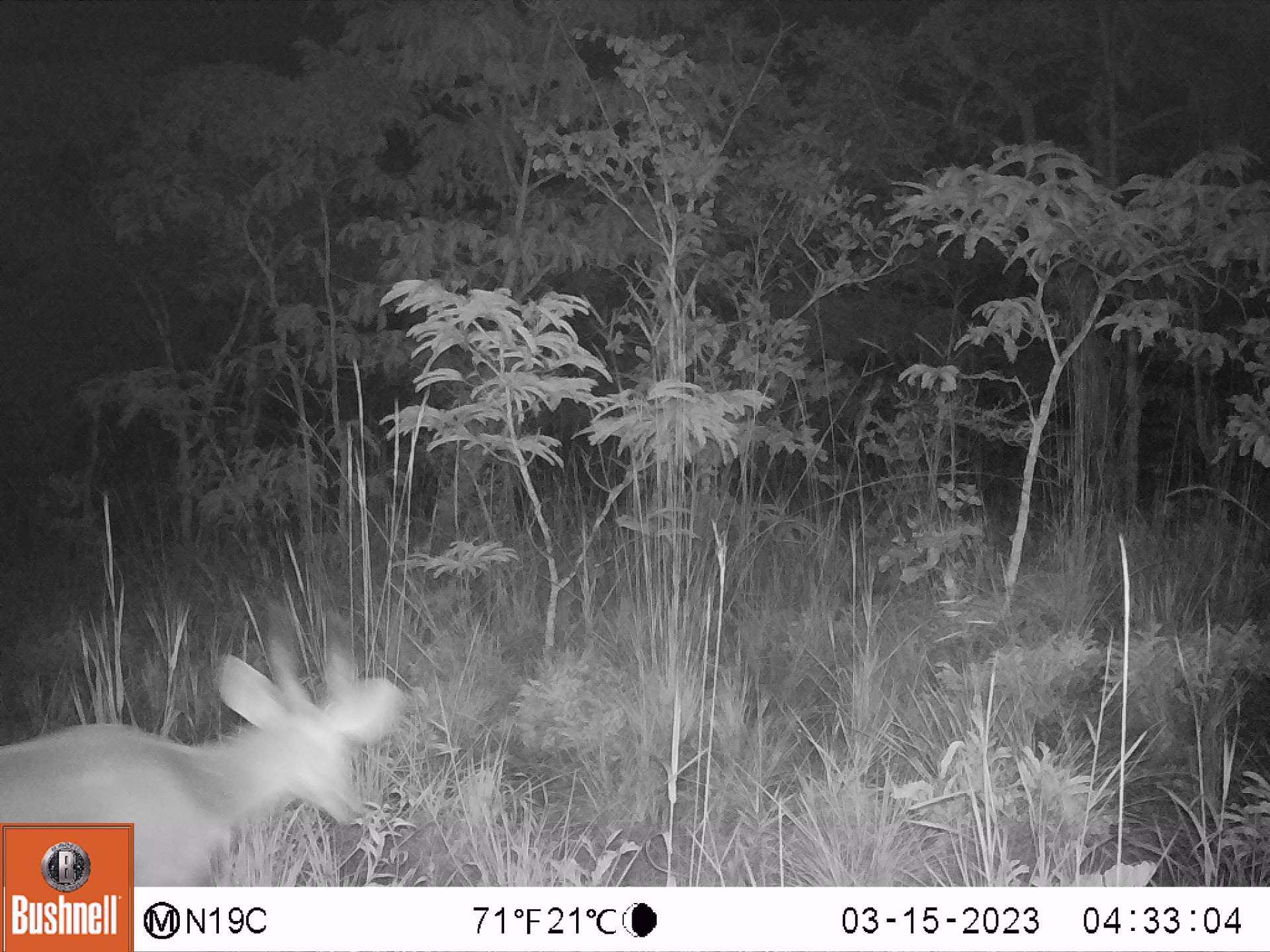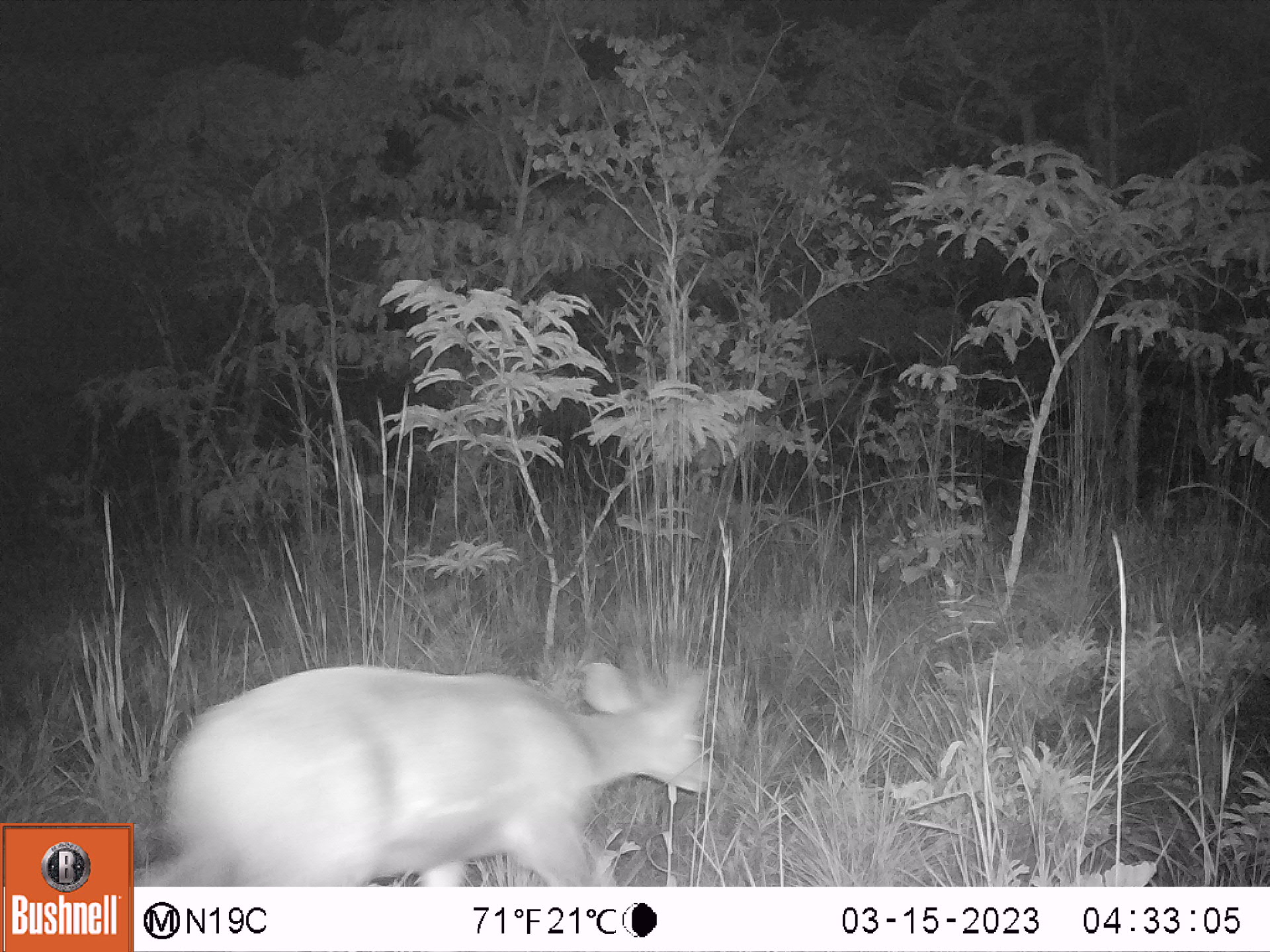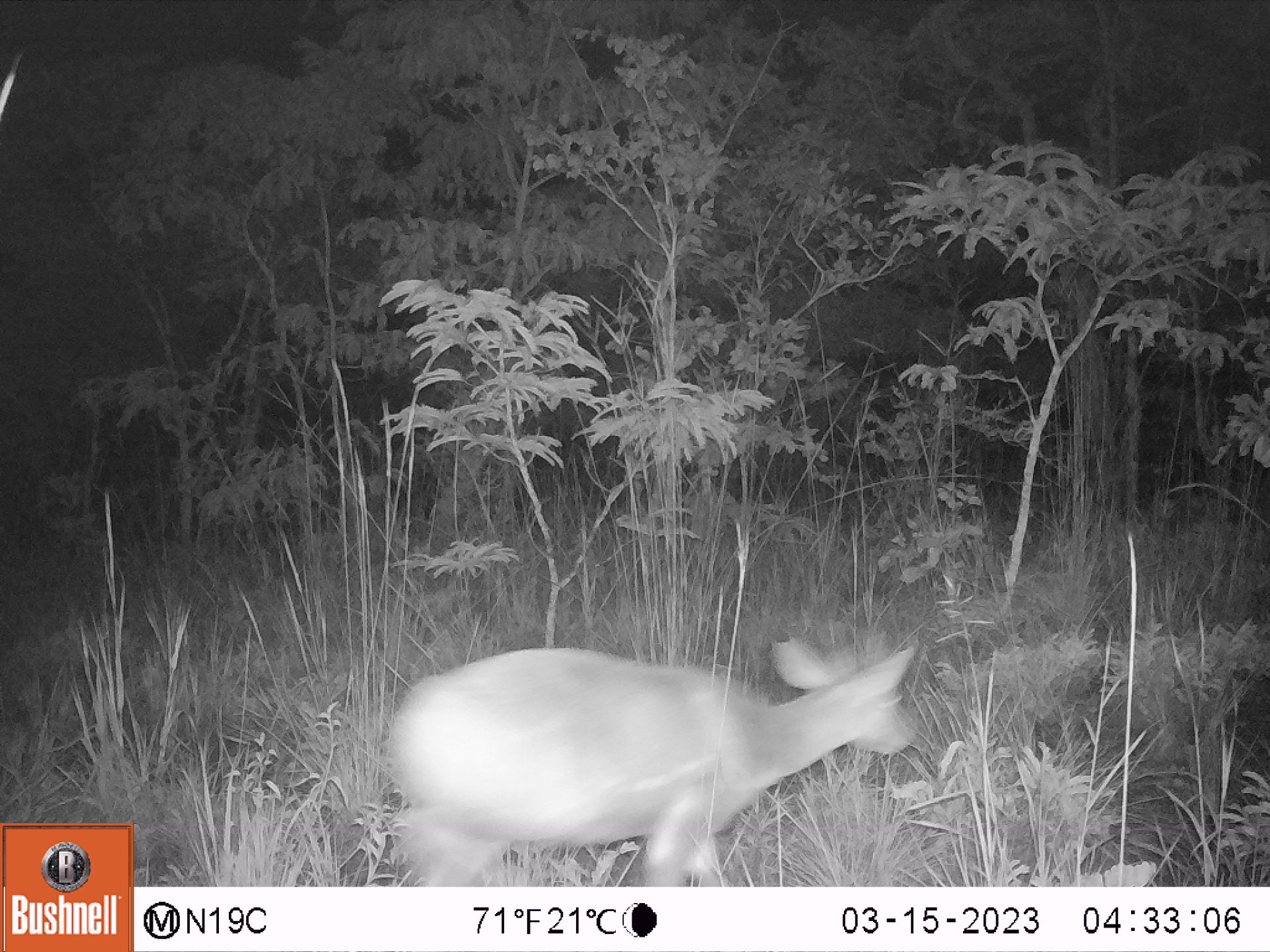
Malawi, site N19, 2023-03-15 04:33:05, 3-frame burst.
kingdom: Animalia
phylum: Chordata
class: Mammalia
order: Artiodactyla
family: Bovidae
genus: Tragelaphus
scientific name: Tragelaphus sylvaticus sylvaticus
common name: cape bushbuck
Cape bushbuck (Tragelaphus sylvaticus sylvaticus), count 1.